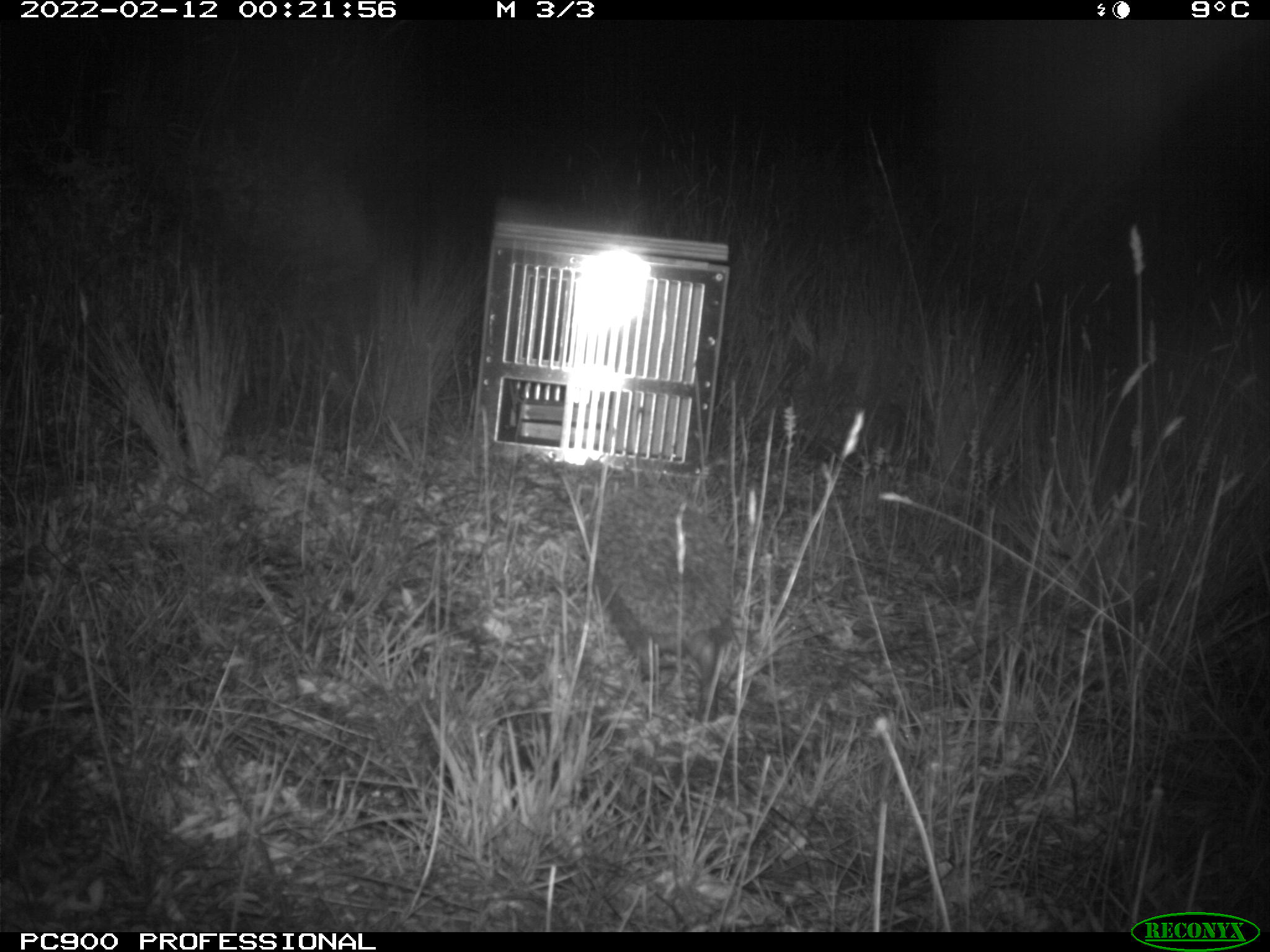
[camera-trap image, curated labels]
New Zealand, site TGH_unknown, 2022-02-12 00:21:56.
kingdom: Animalia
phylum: Chordata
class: Mammalia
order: Eulipotyphla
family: Erinaceidae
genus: Erinaceus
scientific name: Erinaceus europaeus europaeus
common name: european hedgehog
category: hedgehog